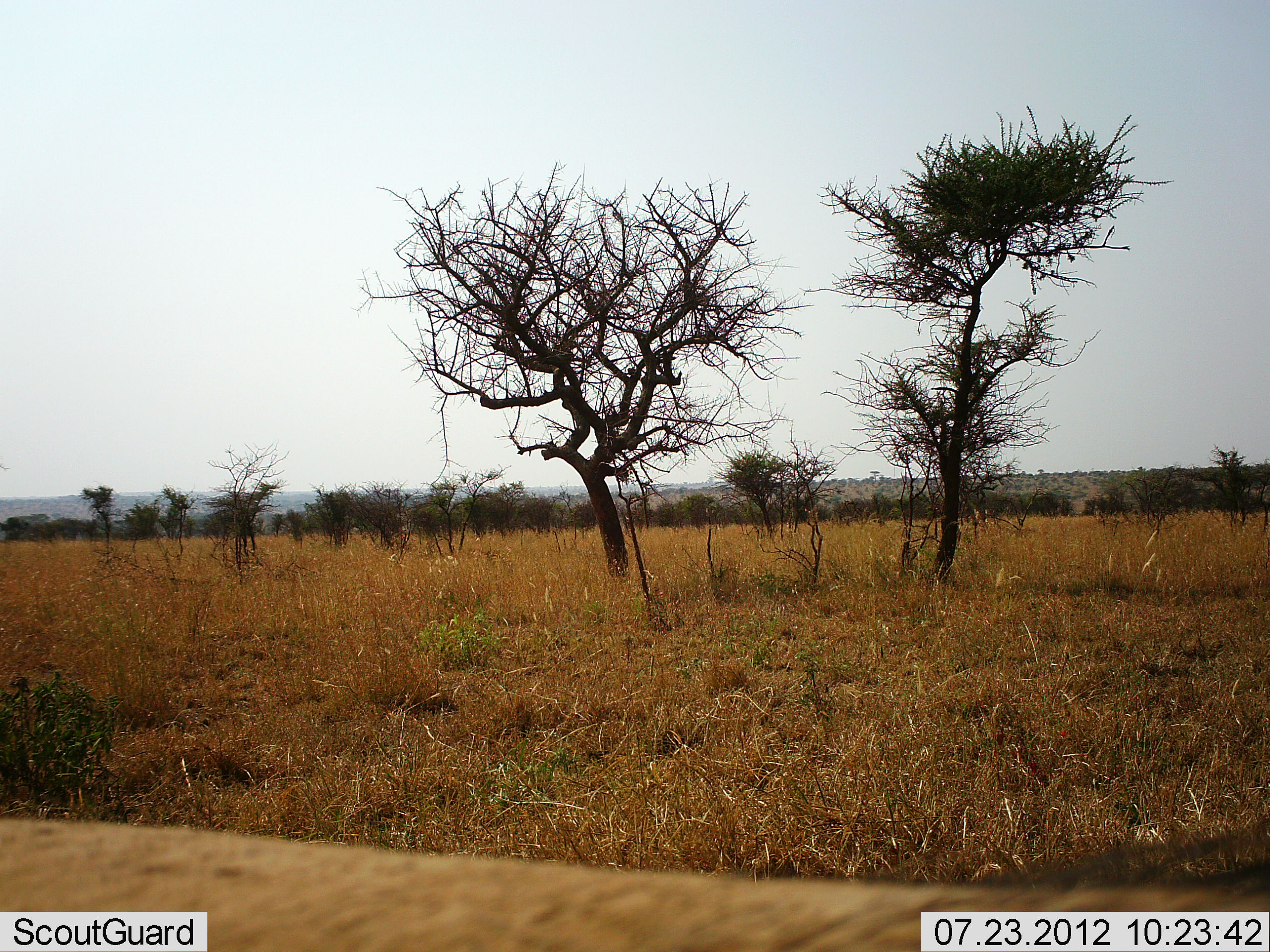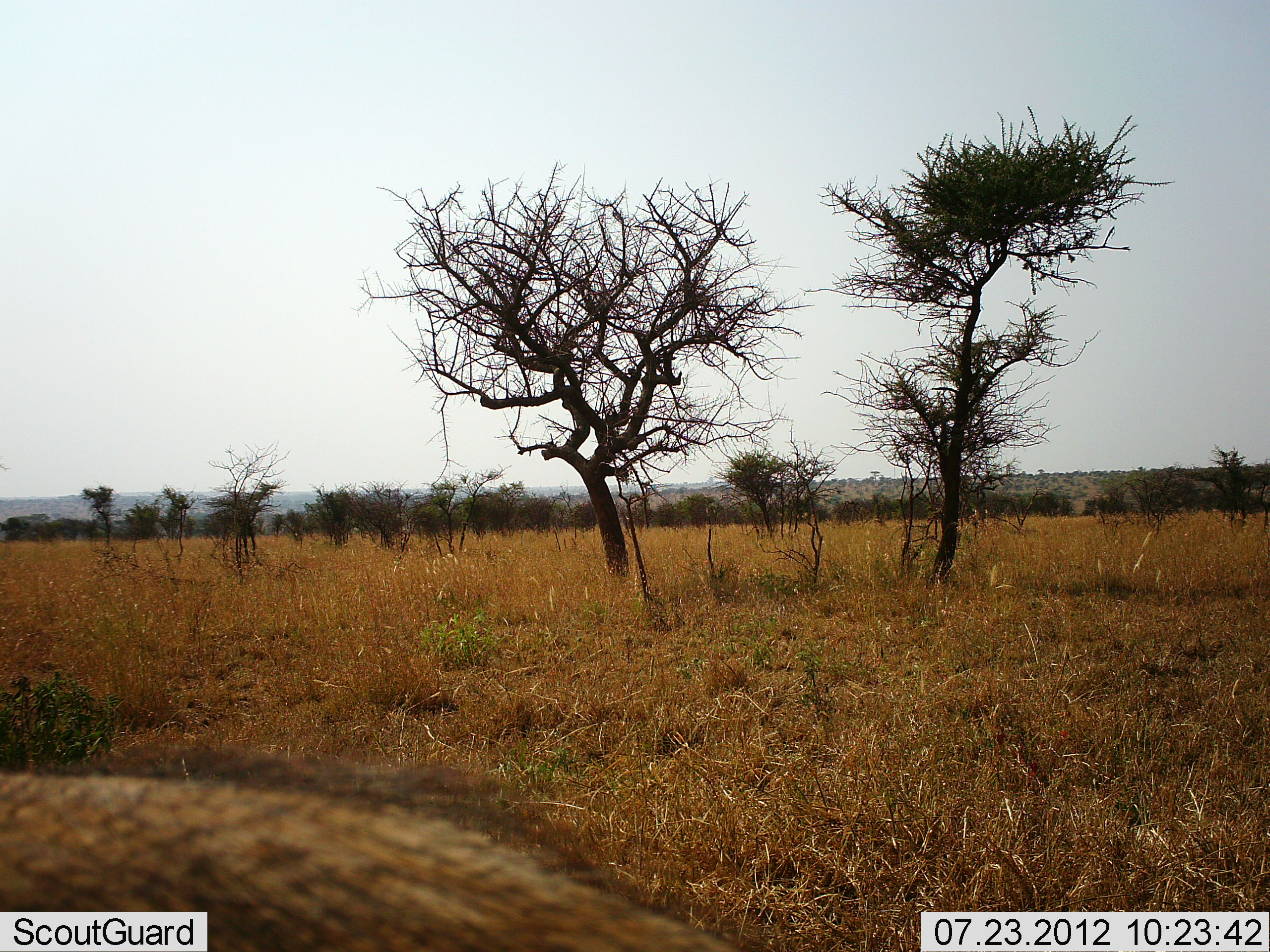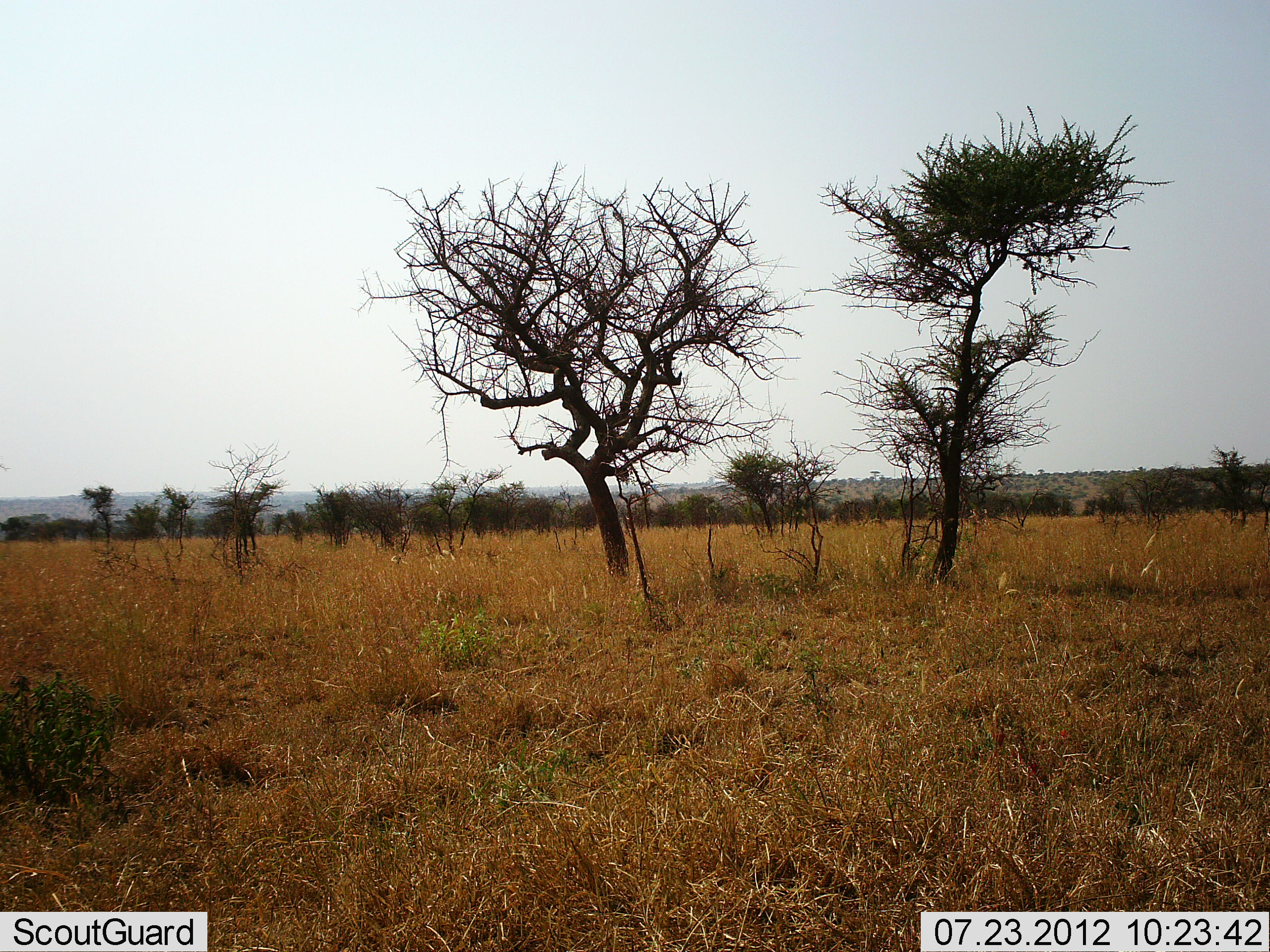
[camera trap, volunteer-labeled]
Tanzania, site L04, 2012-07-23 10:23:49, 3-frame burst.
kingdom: Animalia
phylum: Chordata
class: Mammalia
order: Artiodactyla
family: Suidae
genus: Phacochoerus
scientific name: Phacochoerus africanus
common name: warthog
Warthog (Phacochoerus africanus), count 1. Behavior (volunteer vote fractions): standing 10%, resting 0%, moving 90%, interacting 0%. Young present (vote fraction): 0%. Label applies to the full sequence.